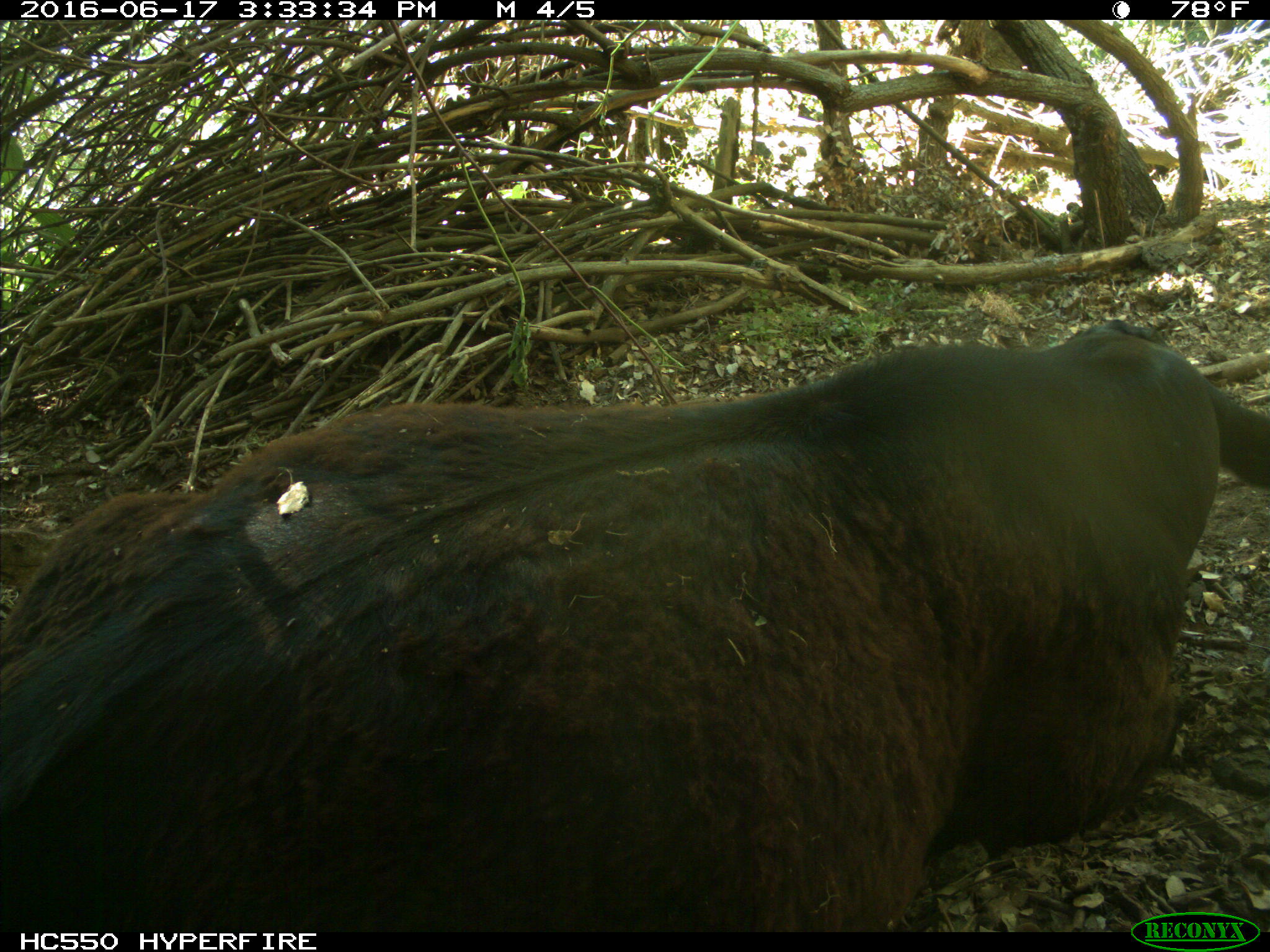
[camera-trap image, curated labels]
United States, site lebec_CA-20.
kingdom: Animalia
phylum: Chordata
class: Mammalia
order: Artiodactyla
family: Bovidae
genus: Bos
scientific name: Bos taurus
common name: domestic cow